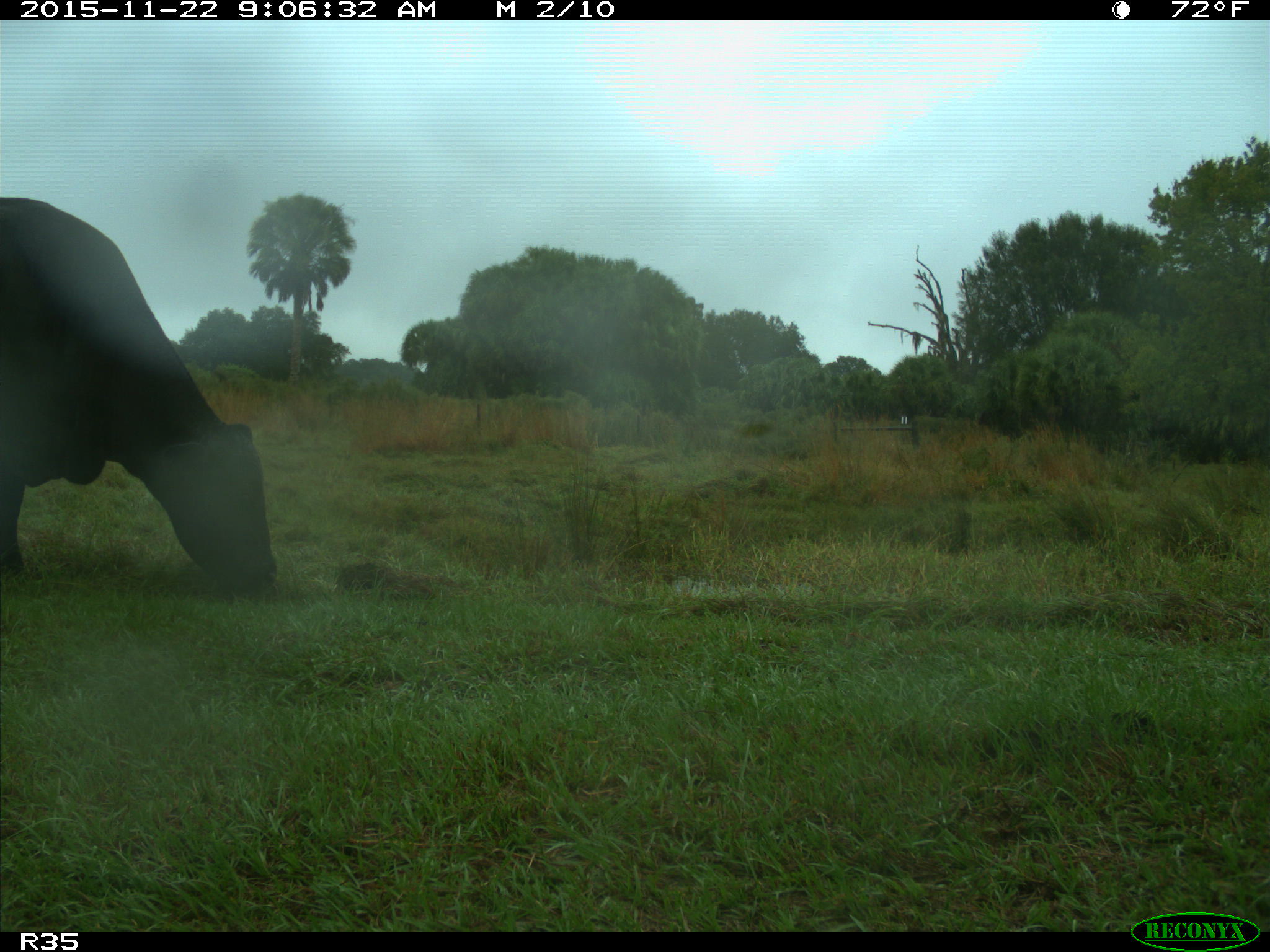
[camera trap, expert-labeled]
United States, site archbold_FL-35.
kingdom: Animalia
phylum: Chordata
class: Mammalia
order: Artiodactyla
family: Bovidae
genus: Bos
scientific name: Bos taurus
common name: domestic cow